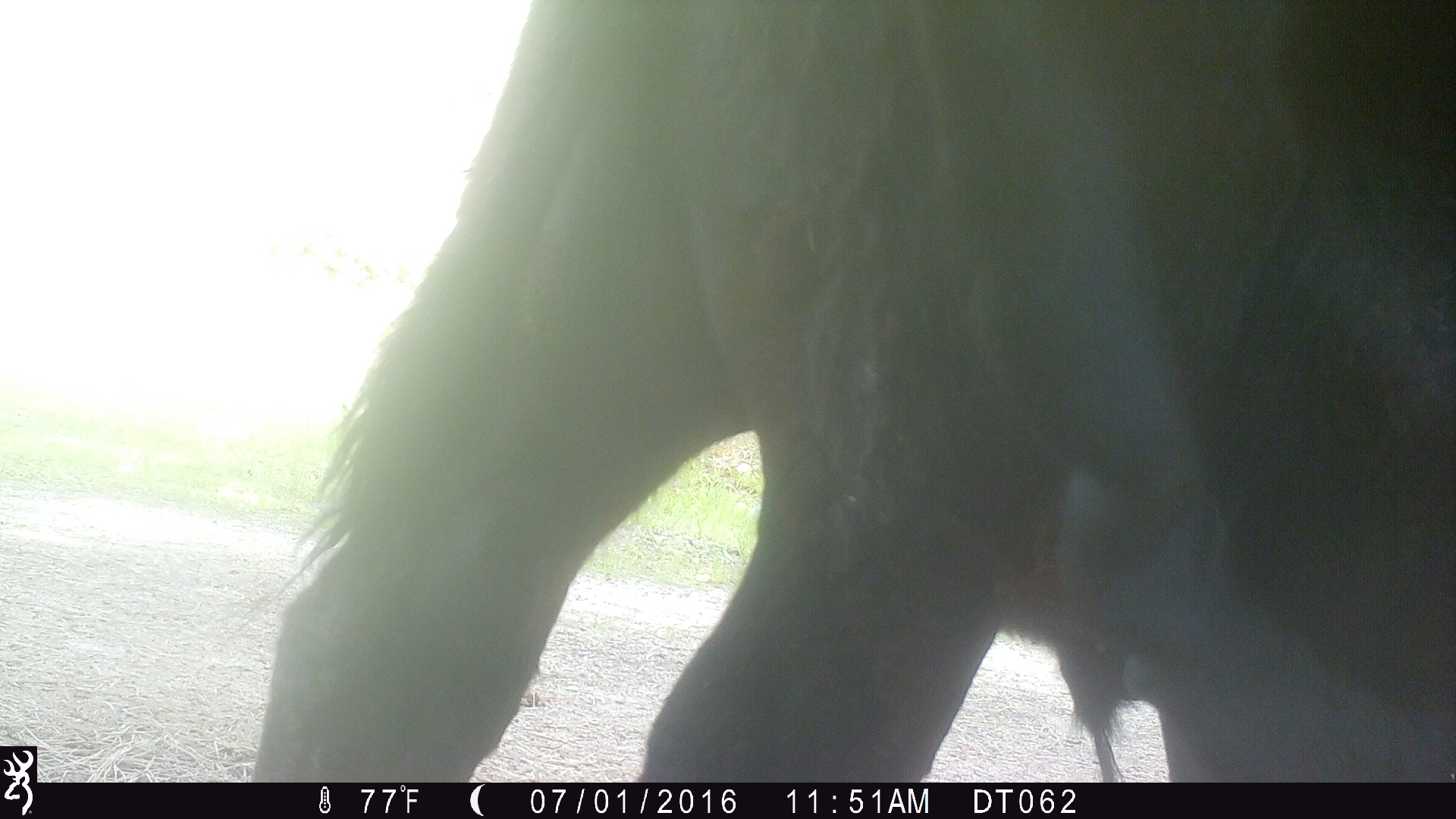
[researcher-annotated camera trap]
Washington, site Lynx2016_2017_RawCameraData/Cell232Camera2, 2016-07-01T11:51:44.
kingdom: Animalia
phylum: Chordata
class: Mammalia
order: Artiodactyla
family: Bovidae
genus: Bos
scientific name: Bos taurus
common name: domestic cattle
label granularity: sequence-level